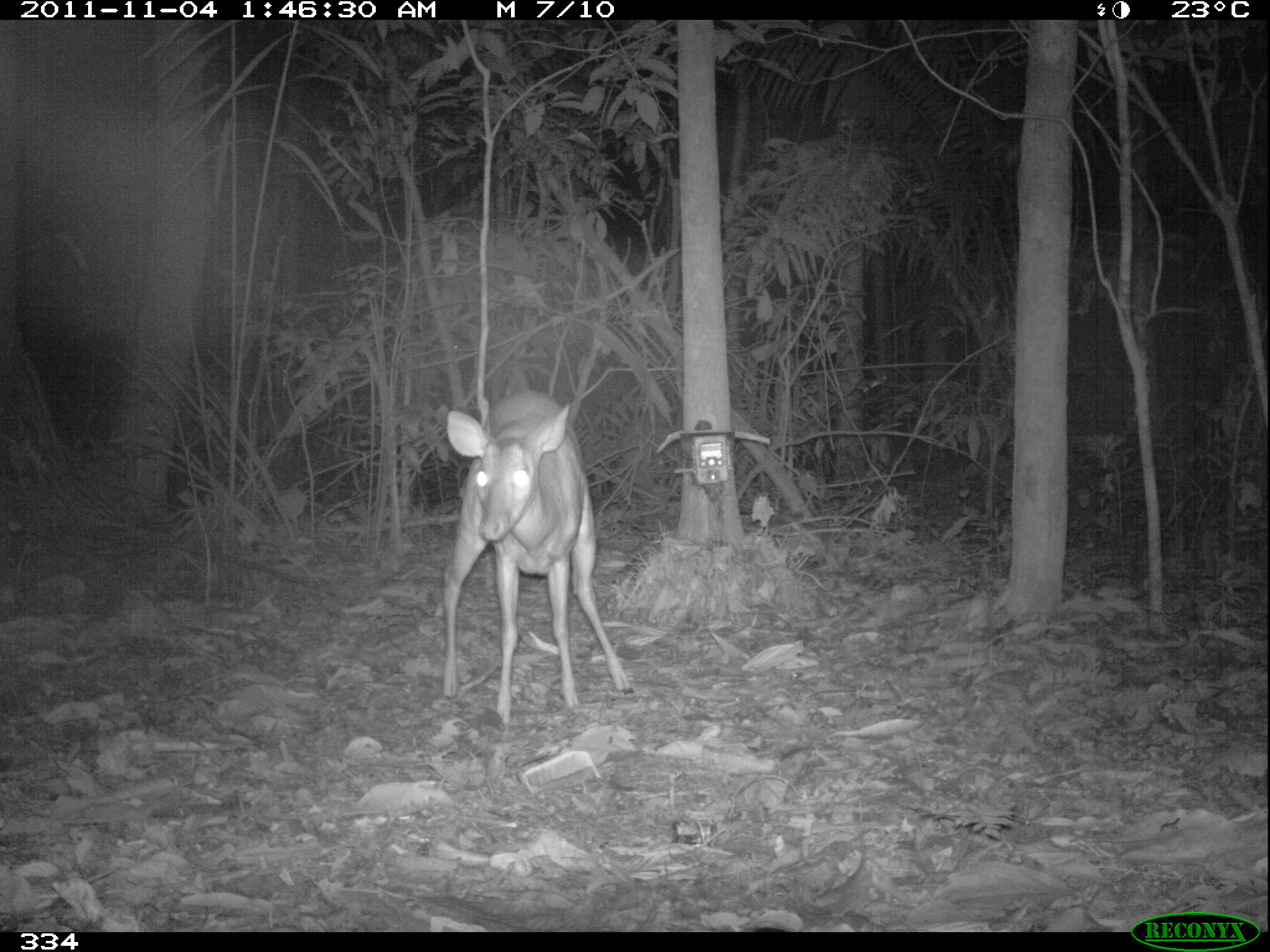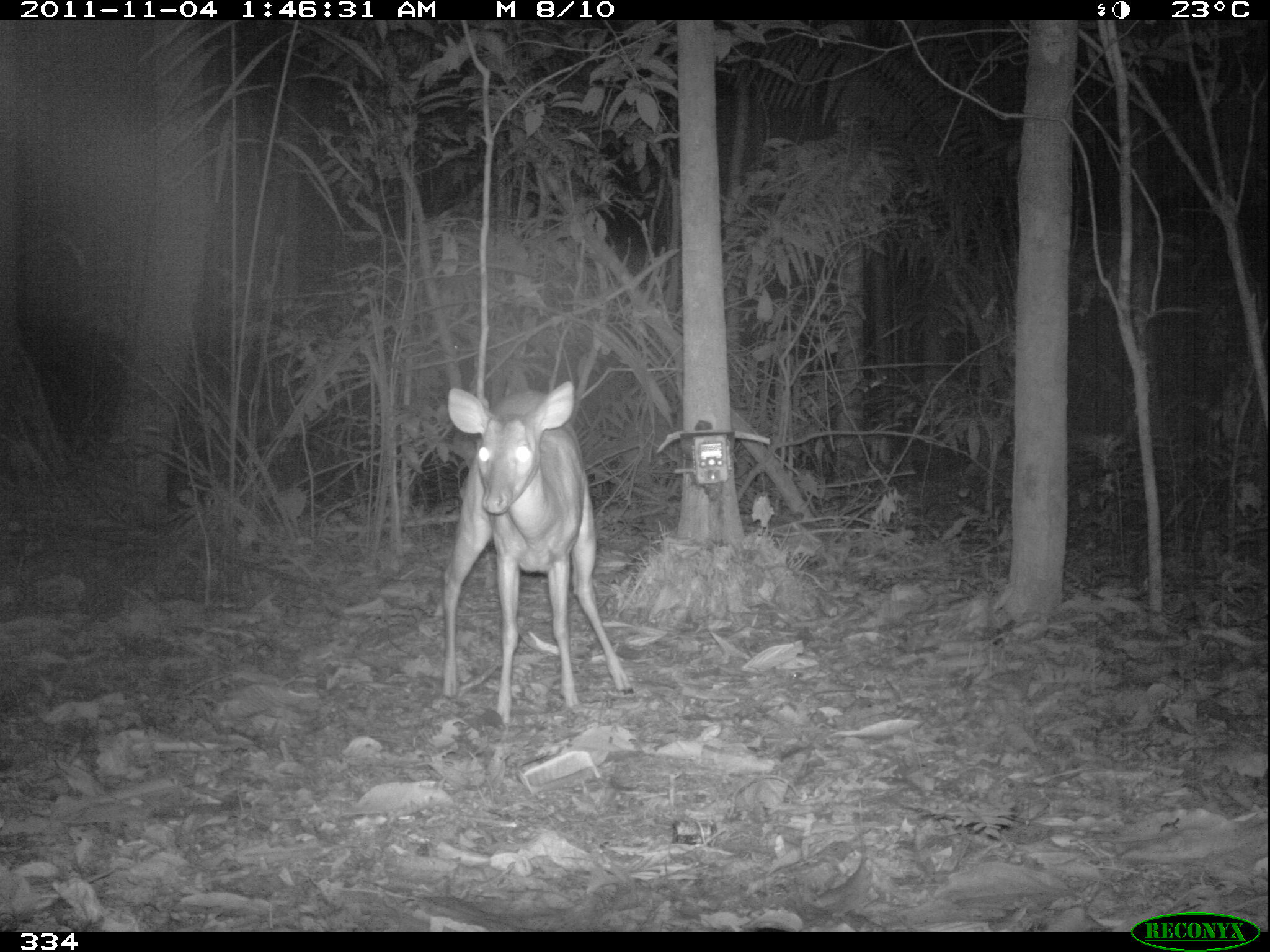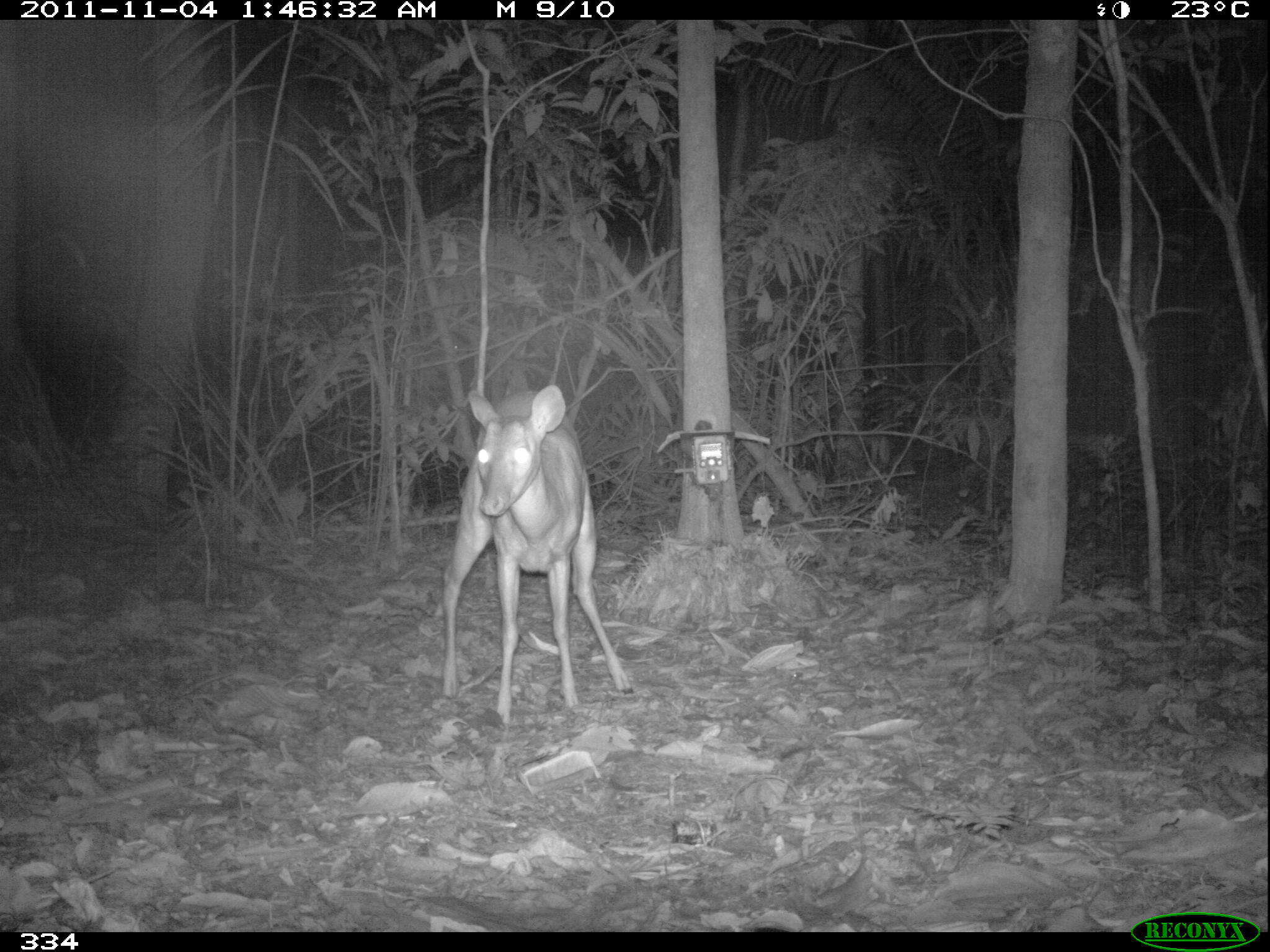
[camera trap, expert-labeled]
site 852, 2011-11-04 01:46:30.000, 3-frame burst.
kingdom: Animalia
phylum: Chordata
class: Mammalia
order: Artiodactyla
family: Cervidae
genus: Mazama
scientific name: Mazama americana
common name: red brocket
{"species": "Mazama americana (red brocket)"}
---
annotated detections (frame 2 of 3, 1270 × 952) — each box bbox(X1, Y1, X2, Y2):
mazama americana: bbox(440, 380, 636, 727)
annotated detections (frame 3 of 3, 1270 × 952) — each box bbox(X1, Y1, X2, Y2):
mazama americana: bbox(442, 385, 634, 724)